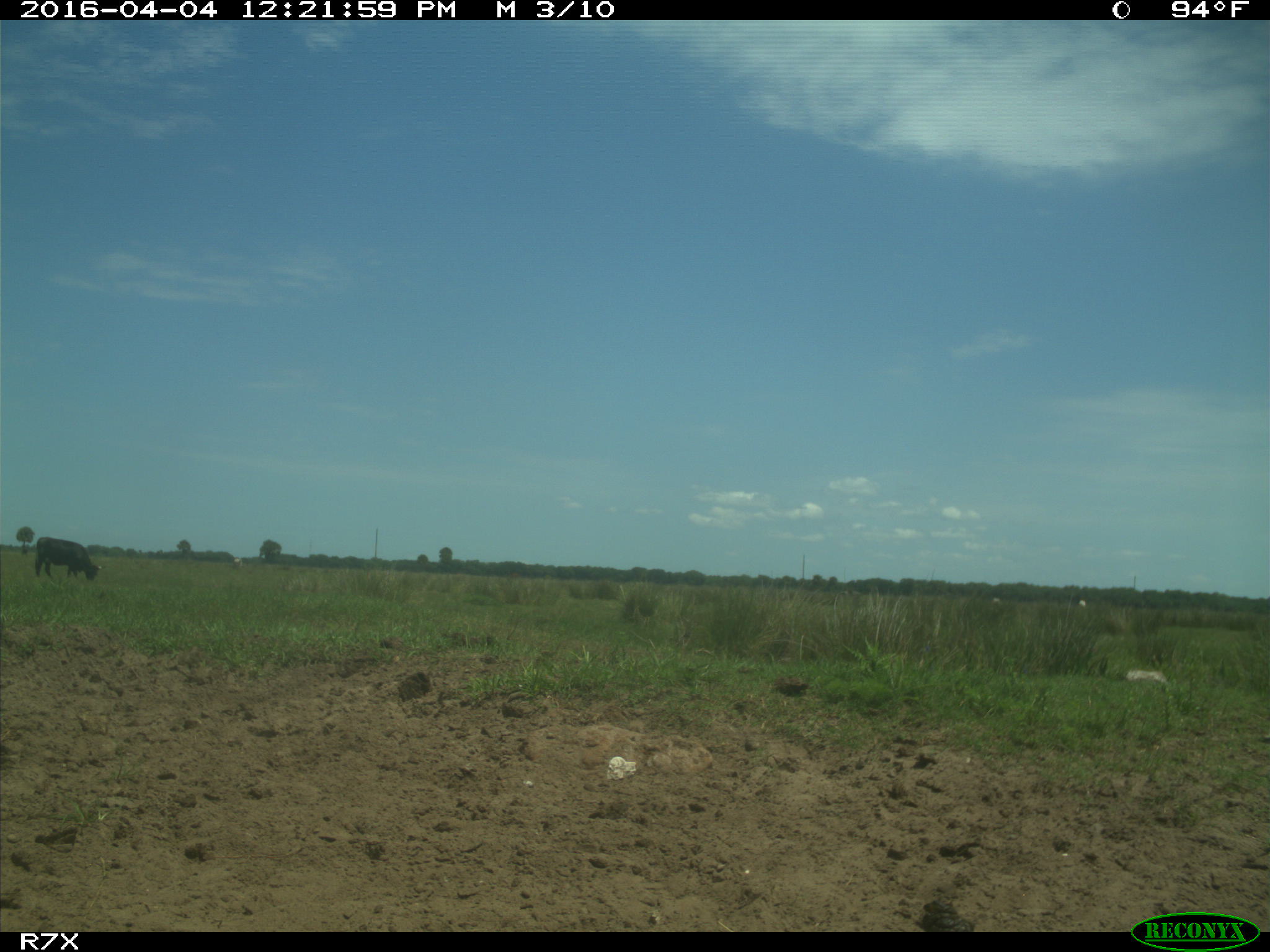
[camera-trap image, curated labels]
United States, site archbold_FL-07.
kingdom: Animalia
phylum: Chordata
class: Mammalia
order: Artiodactyla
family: Bovidae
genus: Bos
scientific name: Bos taurus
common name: domestic cow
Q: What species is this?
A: Bos taurus (domestic cow).